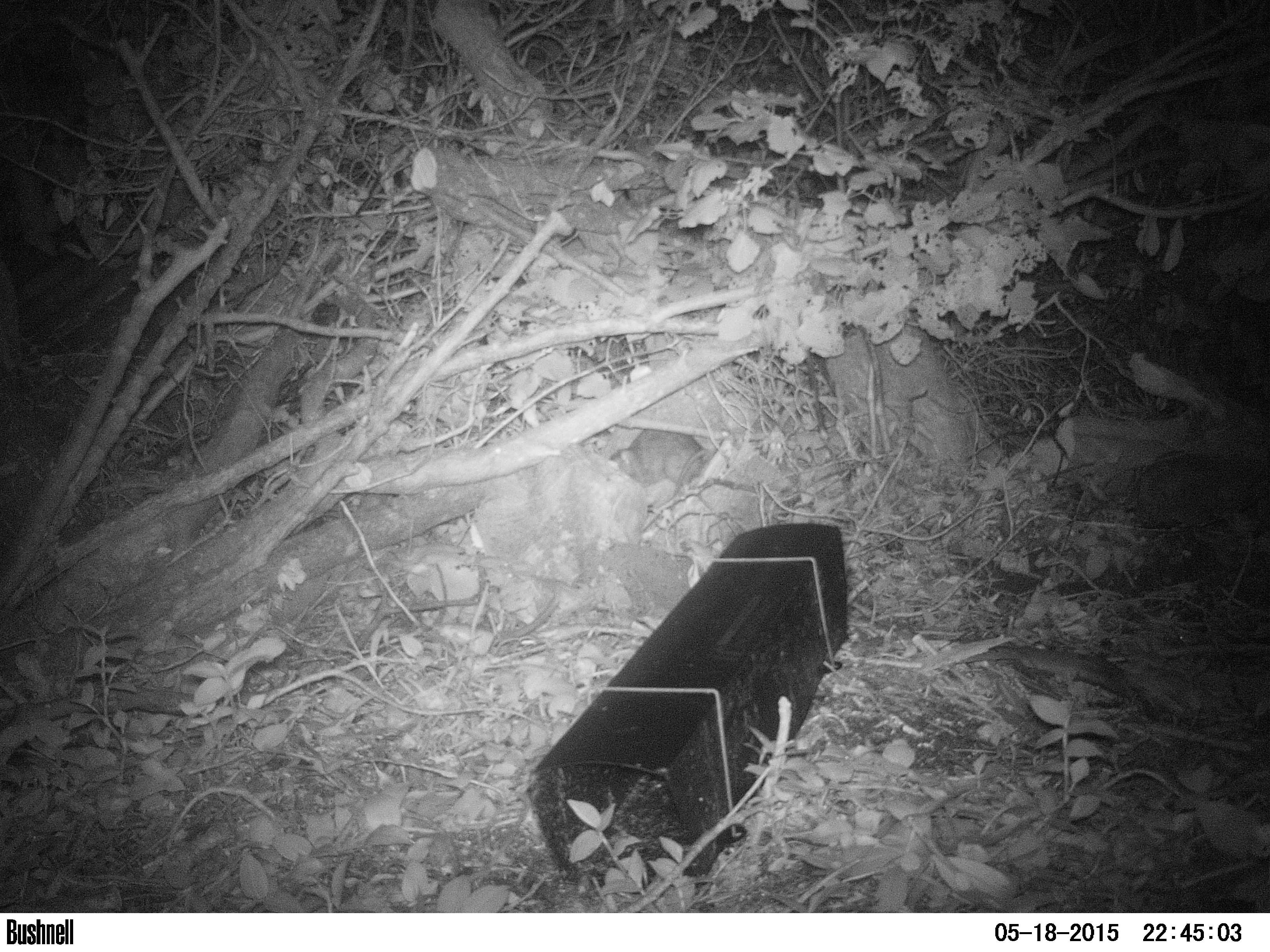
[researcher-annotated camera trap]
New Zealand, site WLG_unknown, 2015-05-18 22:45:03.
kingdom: Animalia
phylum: Chordata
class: Mammalia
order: Rodentia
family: Muridae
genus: Rattus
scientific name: Rattus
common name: rat